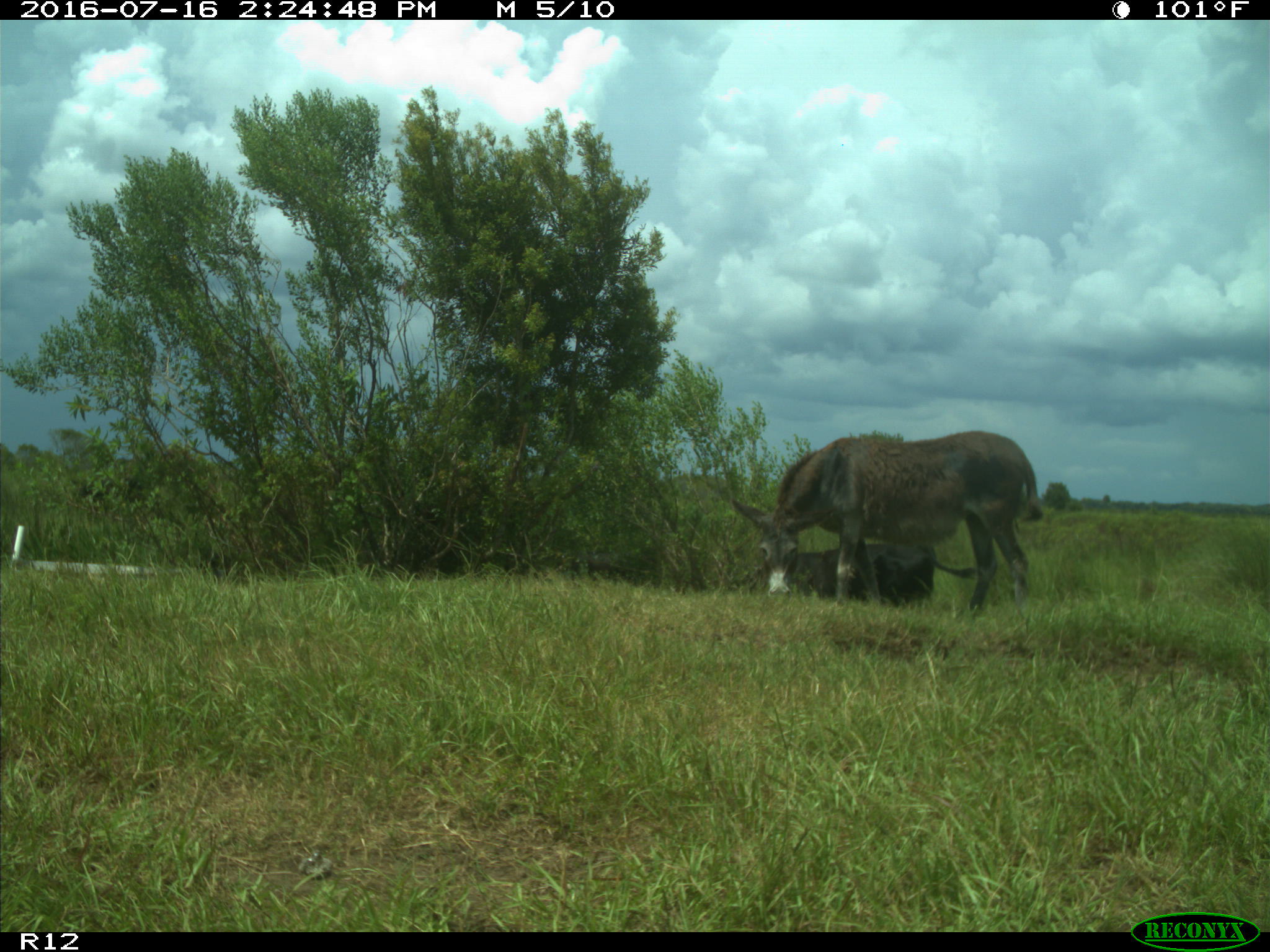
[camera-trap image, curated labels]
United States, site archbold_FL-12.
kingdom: Animalia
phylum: Chordata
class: Mammalia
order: Artiodactyla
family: Bovidae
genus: Bos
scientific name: Bos taurus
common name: domestic cow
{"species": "Bos taurus (domestic cow)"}